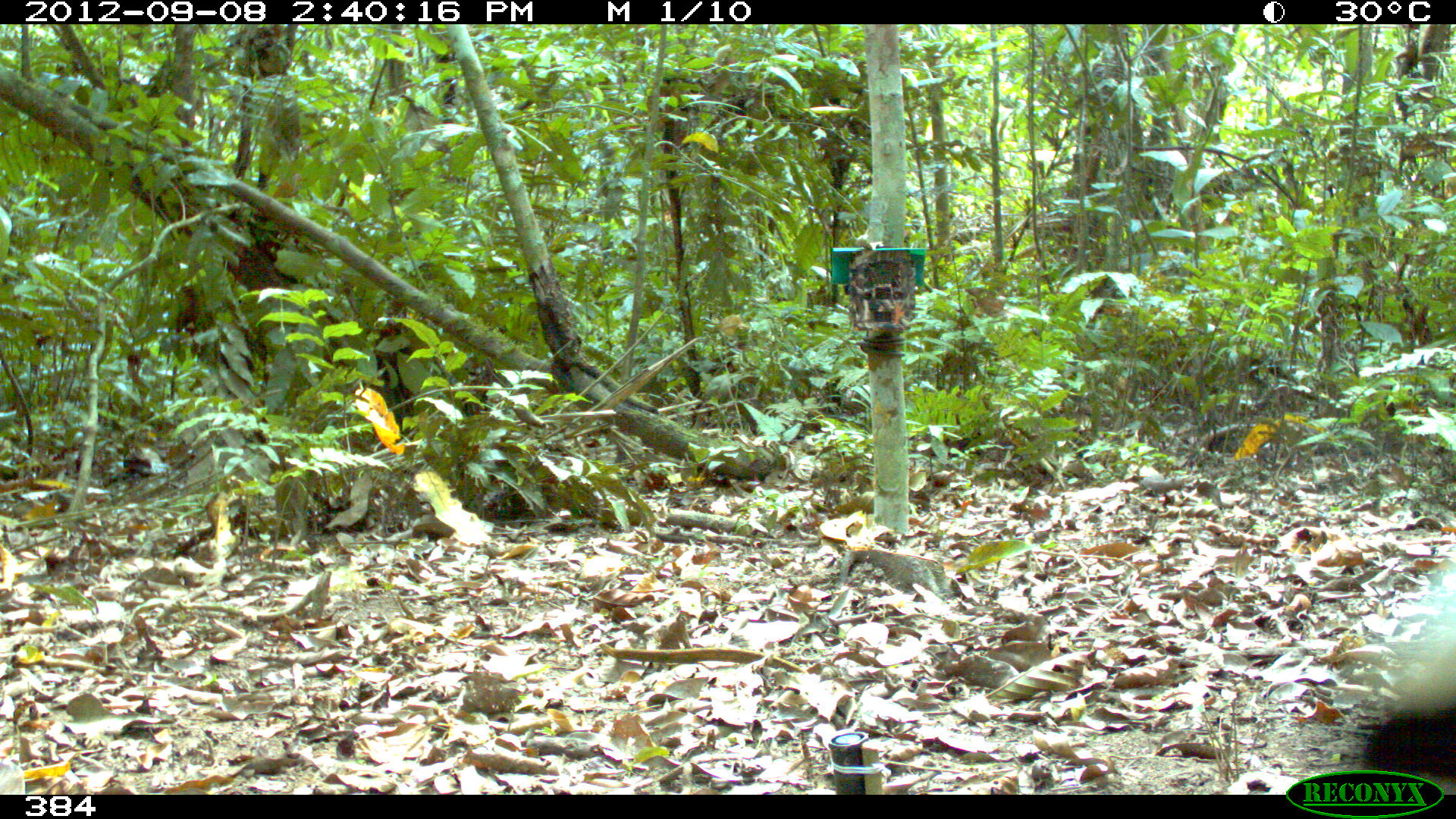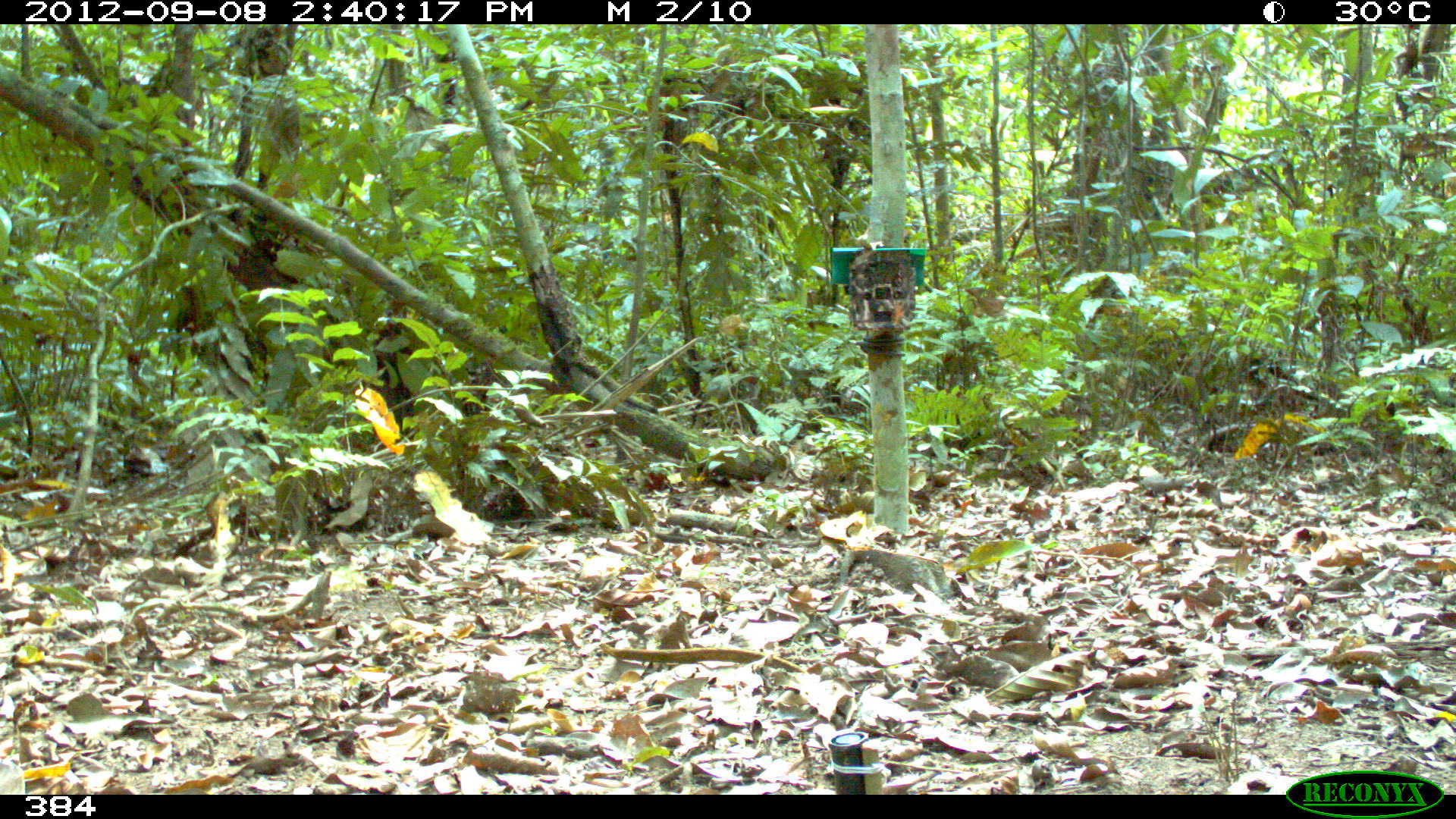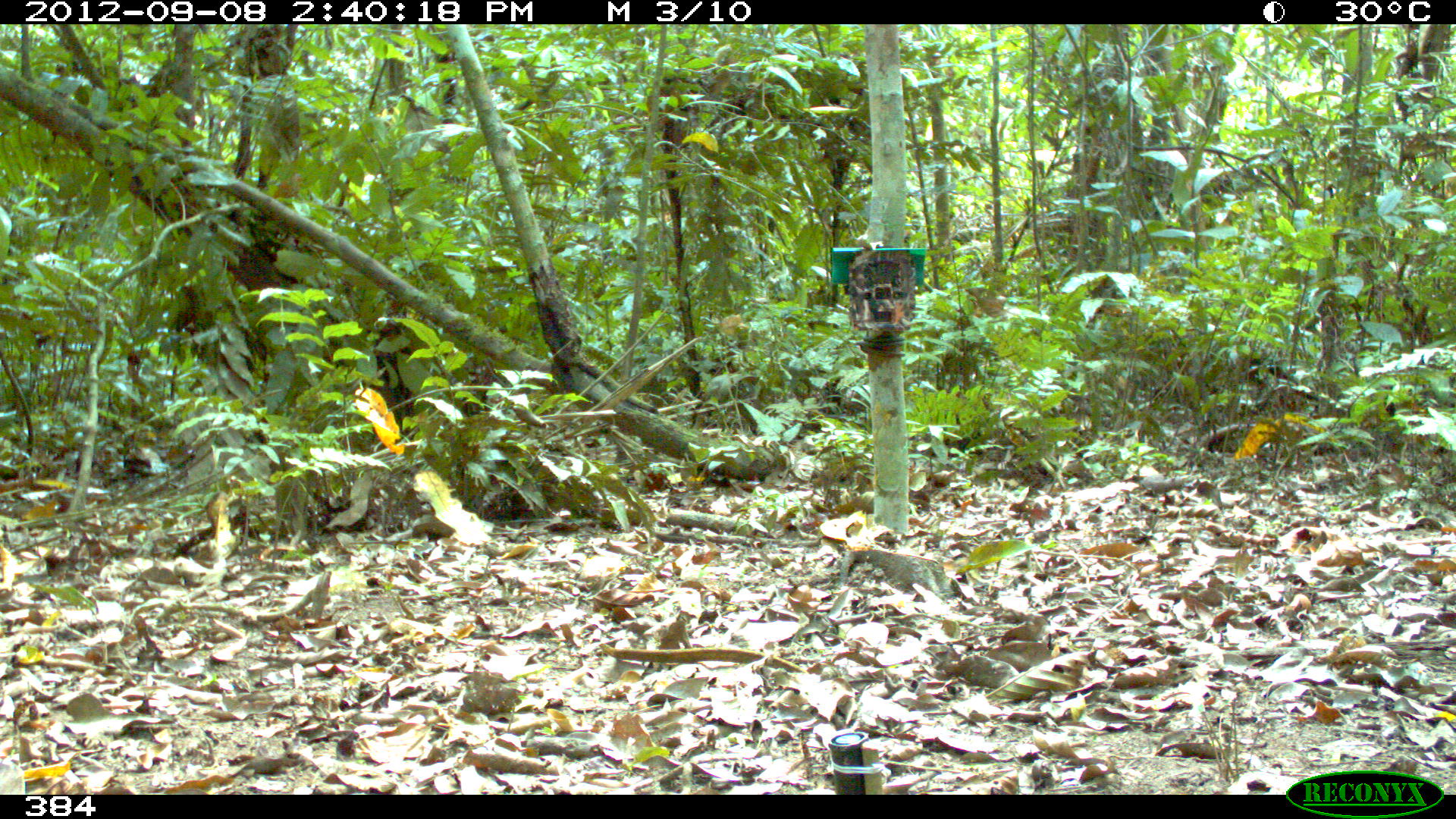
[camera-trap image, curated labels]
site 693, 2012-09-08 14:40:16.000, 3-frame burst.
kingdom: Animalia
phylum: Chordata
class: Aves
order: Gruiformes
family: Psophiidae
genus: Psophia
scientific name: Psophia leucoptera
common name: pale-winged trumpeter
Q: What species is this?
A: Psophia leucoptera (pale-winged trumpeter).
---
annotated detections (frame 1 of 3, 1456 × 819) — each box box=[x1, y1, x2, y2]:
psophia leucoptera: box=[1354, 548, 1456, 794]